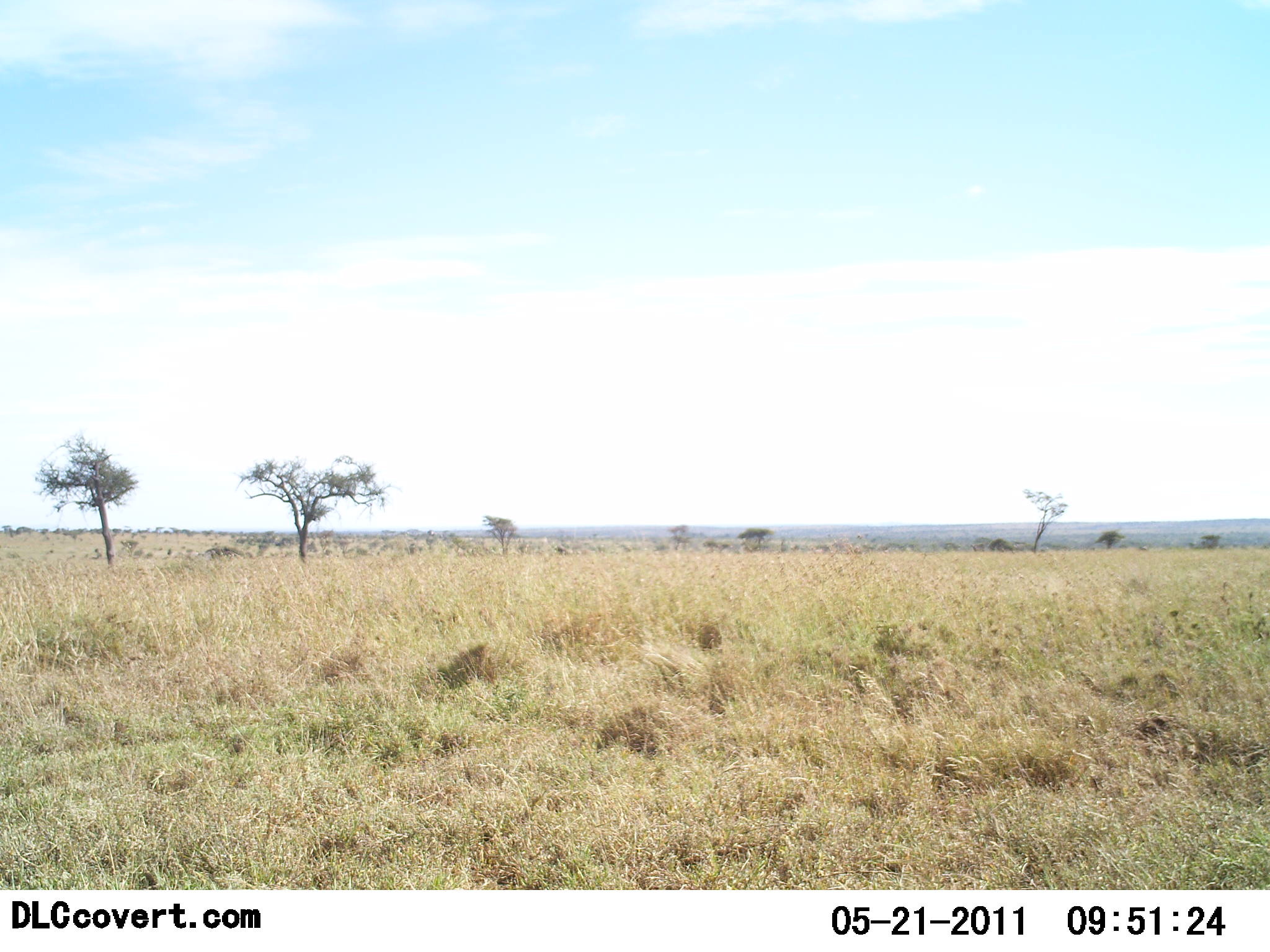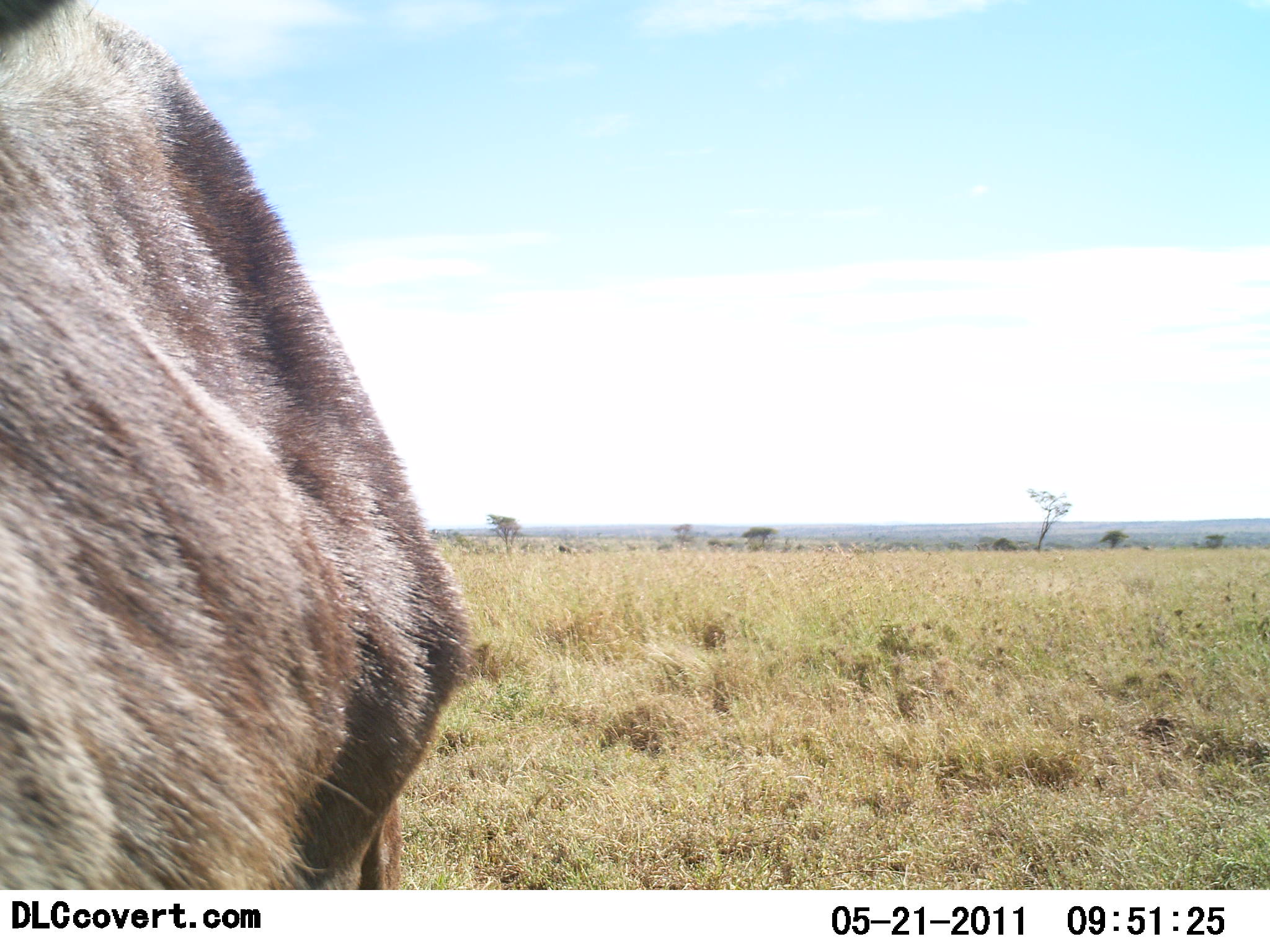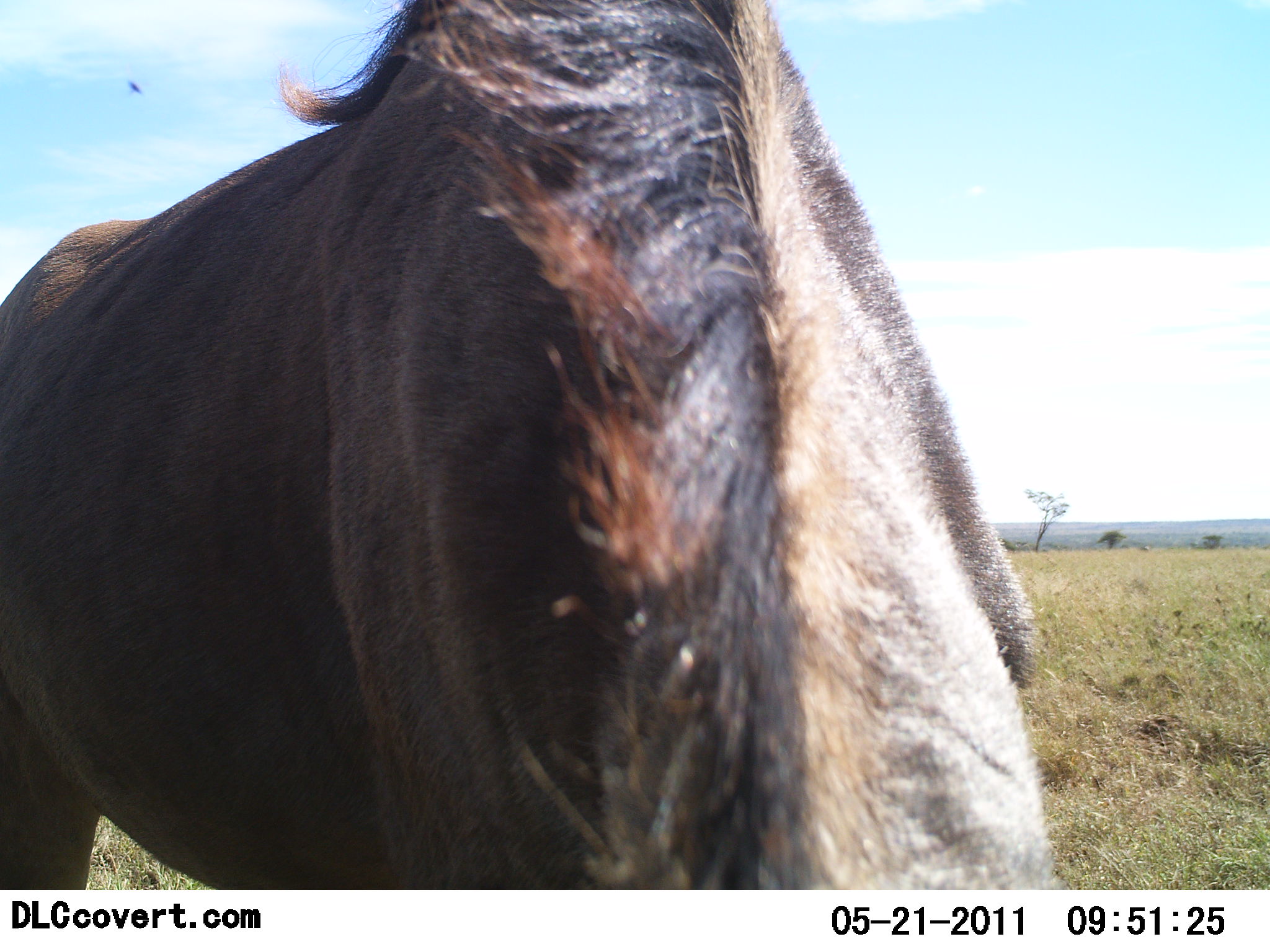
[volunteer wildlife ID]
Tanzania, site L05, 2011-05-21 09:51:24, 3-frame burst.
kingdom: Animalia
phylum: Chordata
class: Mammalia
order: Artiodactyla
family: Bovidae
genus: Connochaetes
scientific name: Connochaetes taurinus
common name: blue wildebeest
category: wildebeest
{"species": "wildebeest (blue wildebeest) (Connochaetes taurinus)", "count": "1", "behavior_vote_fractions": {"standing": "27%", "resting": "0%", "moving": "55%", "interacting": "0%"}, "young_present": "0%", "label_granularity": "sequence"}